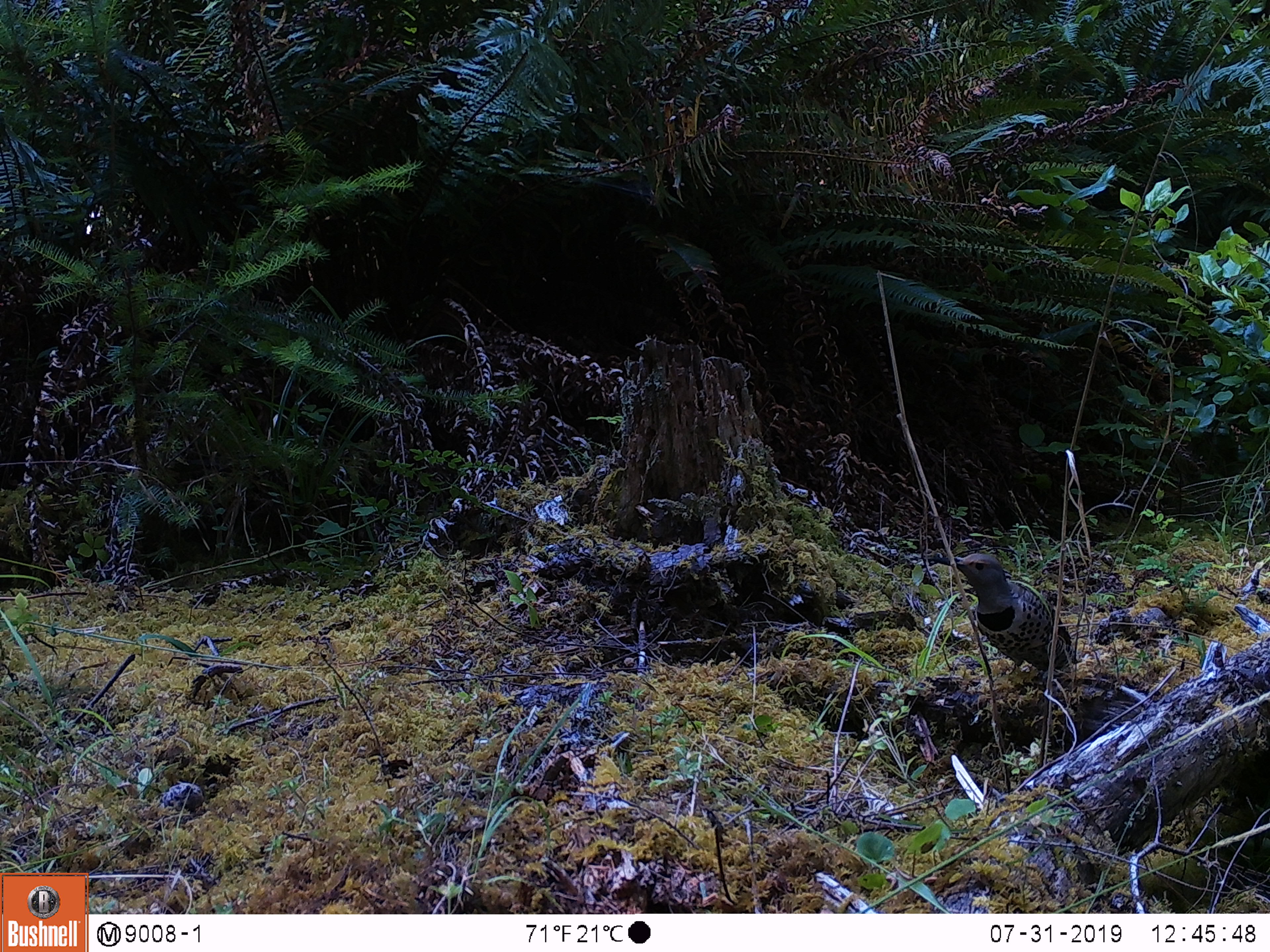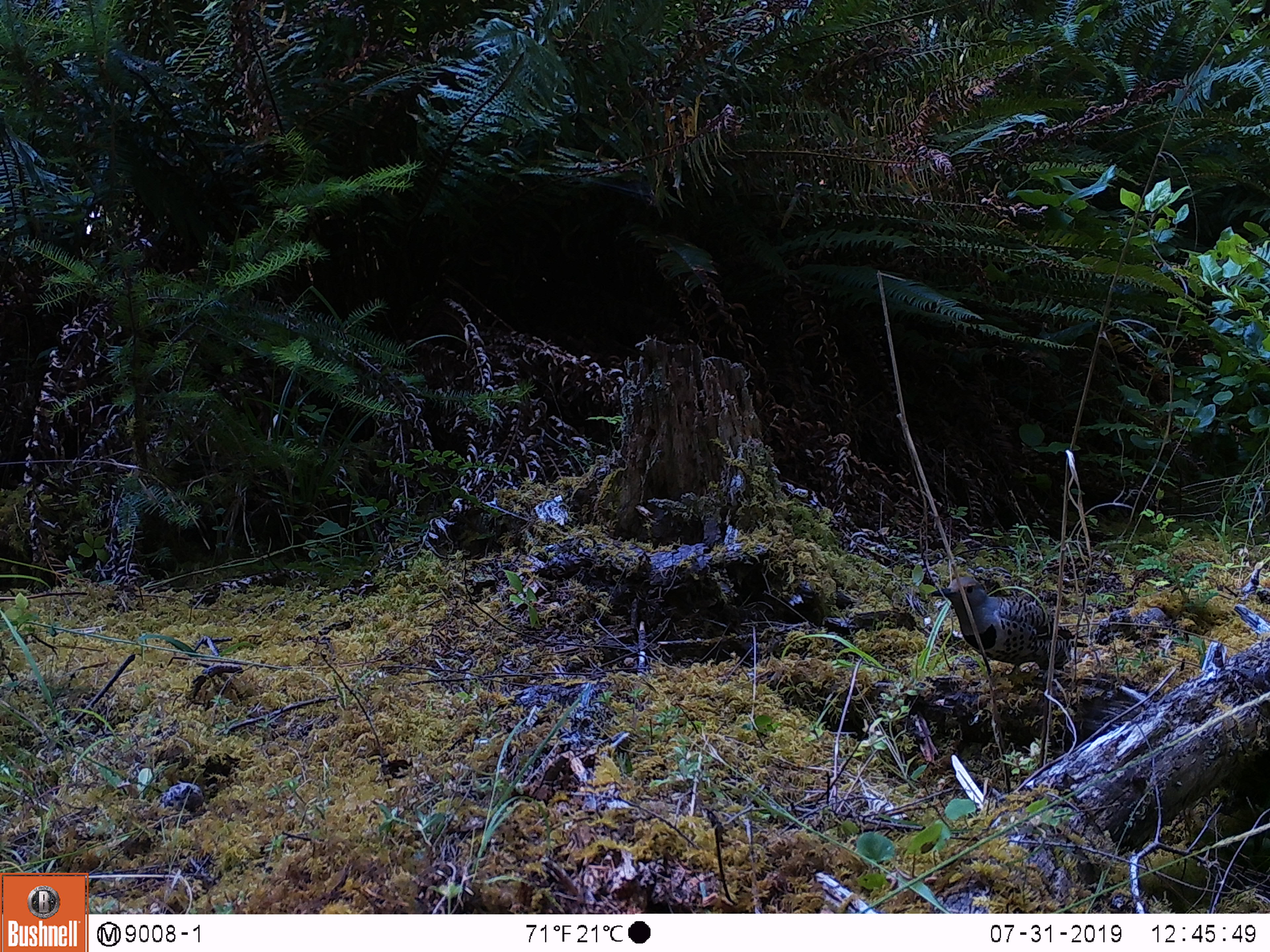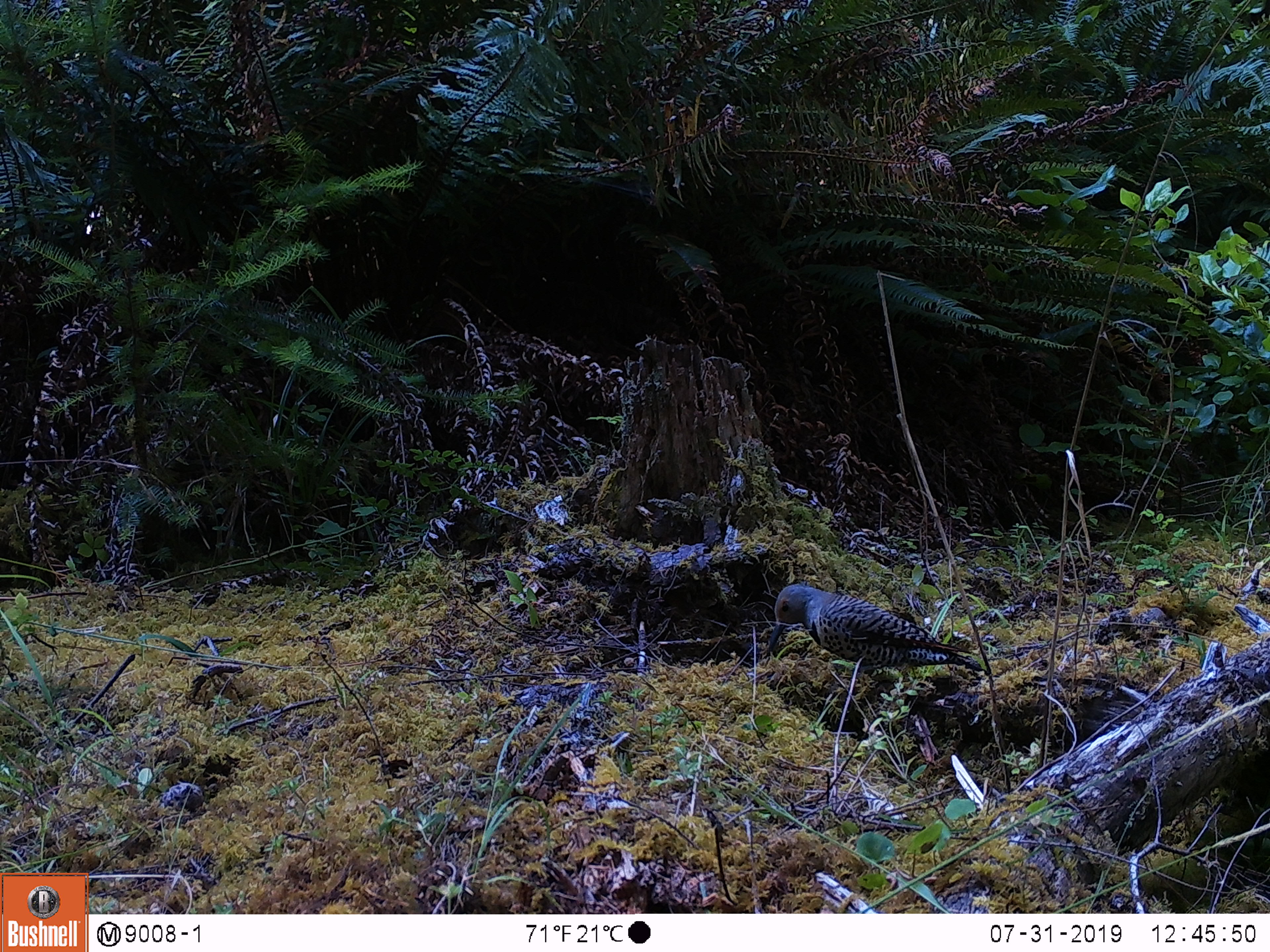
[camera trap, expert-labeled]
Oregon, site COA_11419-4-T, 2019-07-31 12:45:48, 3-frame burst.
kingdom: Animalia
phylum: Chordata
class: Aves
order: Piciformes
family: Picidae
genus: Colaptes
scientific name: Colaptes auratus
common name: northern flicker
Northern flicker (Colaptes auratus).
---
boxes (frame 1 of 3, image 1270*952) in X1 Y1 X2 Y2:
northern flicker: 935 550 1077 676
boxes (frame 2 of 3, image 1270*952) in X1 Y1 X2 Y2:
northern flicker: 929 574 1084 677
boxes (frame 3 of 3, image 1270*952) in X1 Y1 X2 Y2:
northern flicker: 766 584 985 680